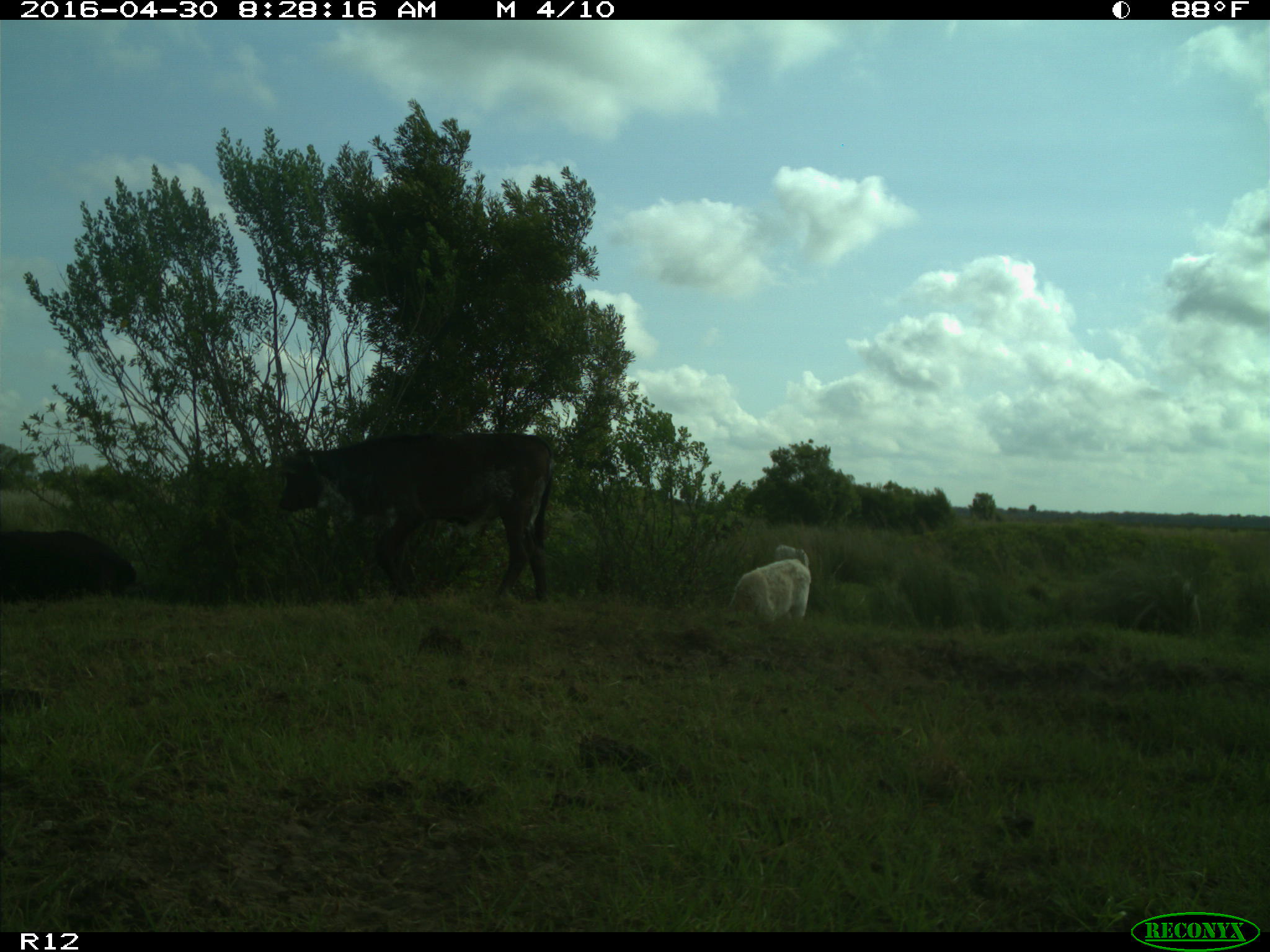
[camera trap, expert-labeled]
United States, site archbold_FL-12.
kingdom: Animalia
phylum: Chordata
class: Mammalia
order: Artiodactyla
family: Bovidae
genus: Bos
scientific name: Bos taurus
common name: domestic cow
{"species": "Bos taurus (domestic cow)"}